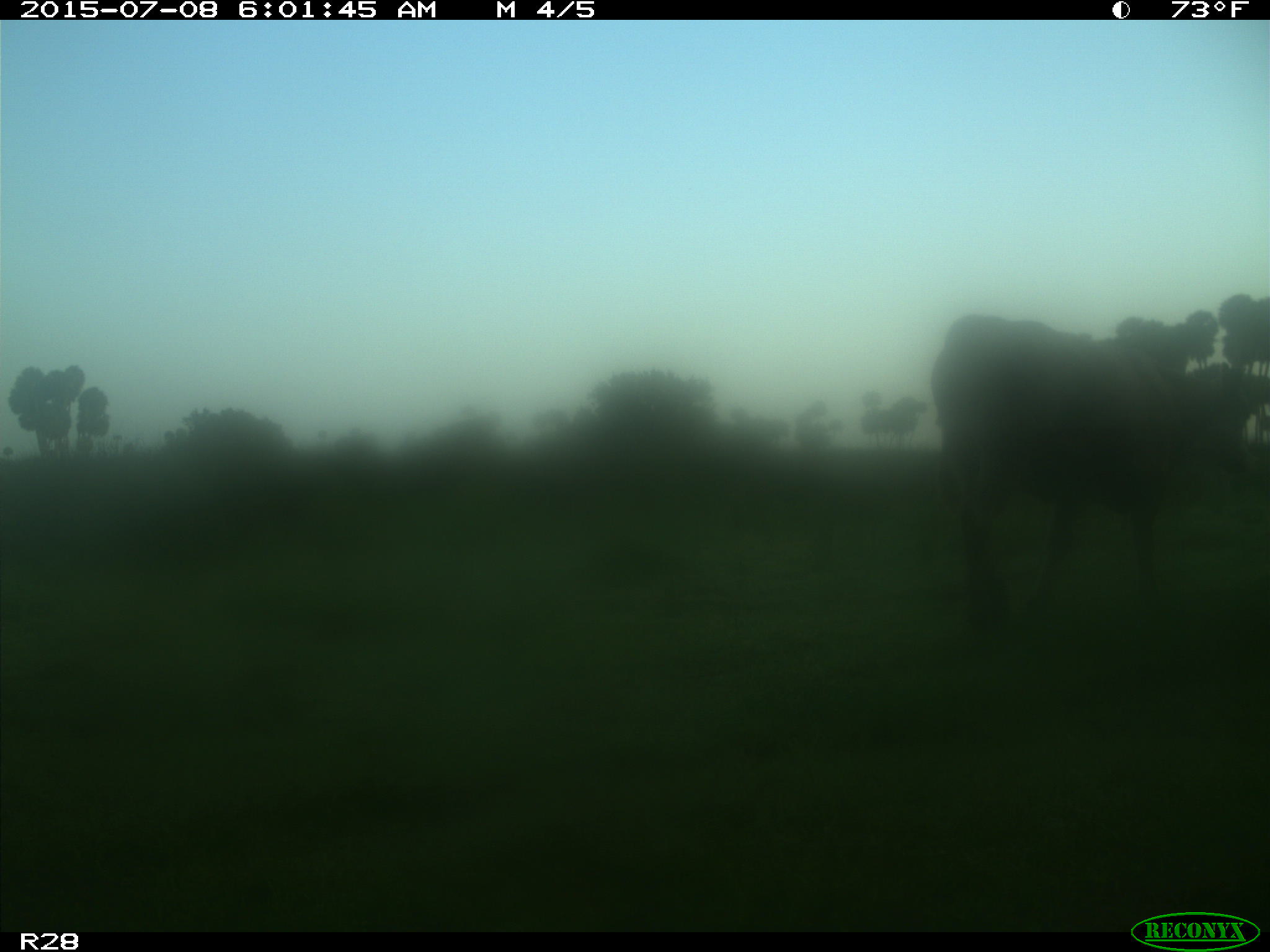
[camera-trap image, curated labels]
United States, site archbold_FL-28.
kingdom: Animalia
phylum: Chordata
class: Mammalia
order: Artiodactyla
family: Bovidae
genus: Bos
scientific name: Bos taurus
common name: domestic cow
Bos taurus (domestic cow).